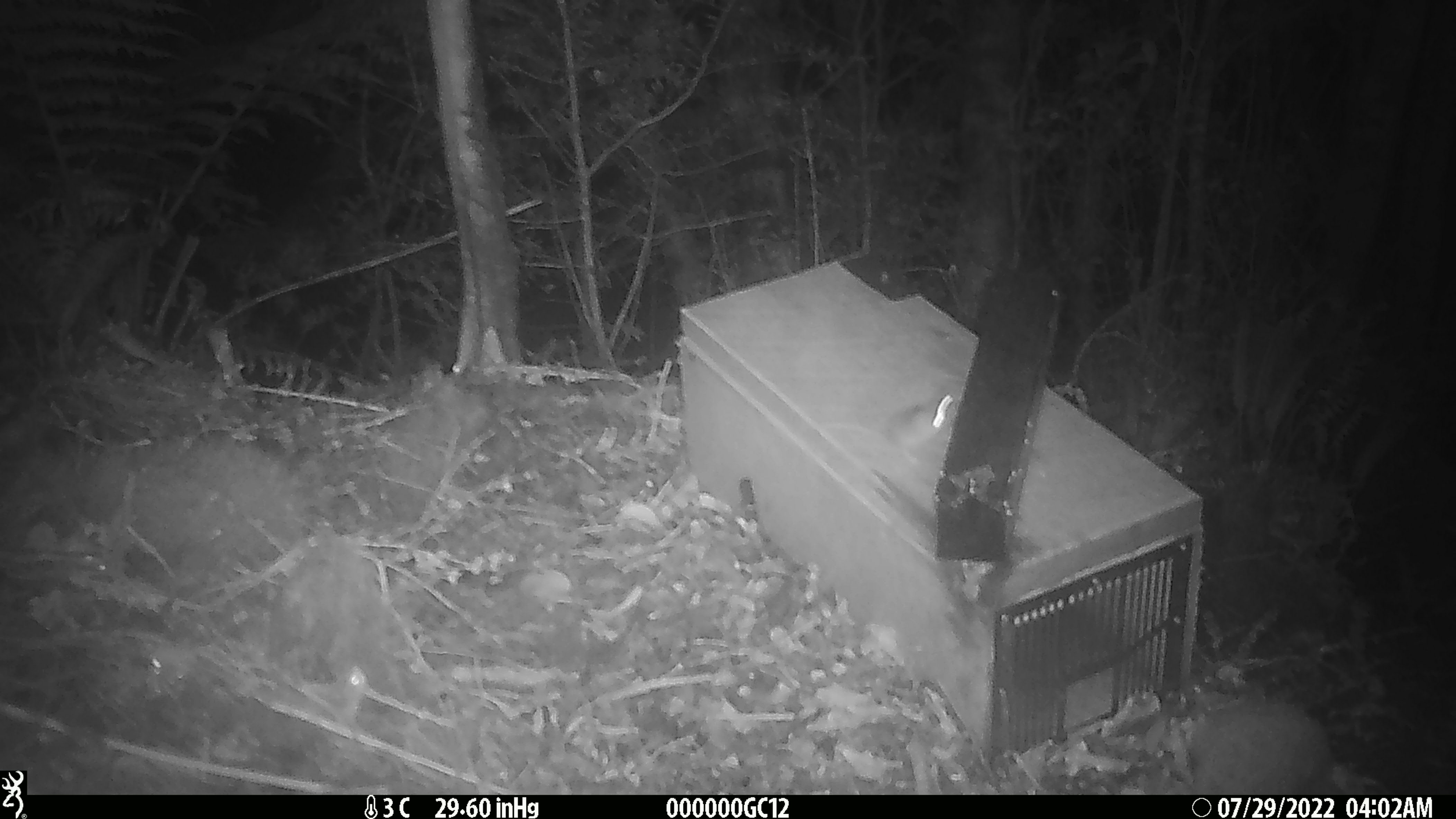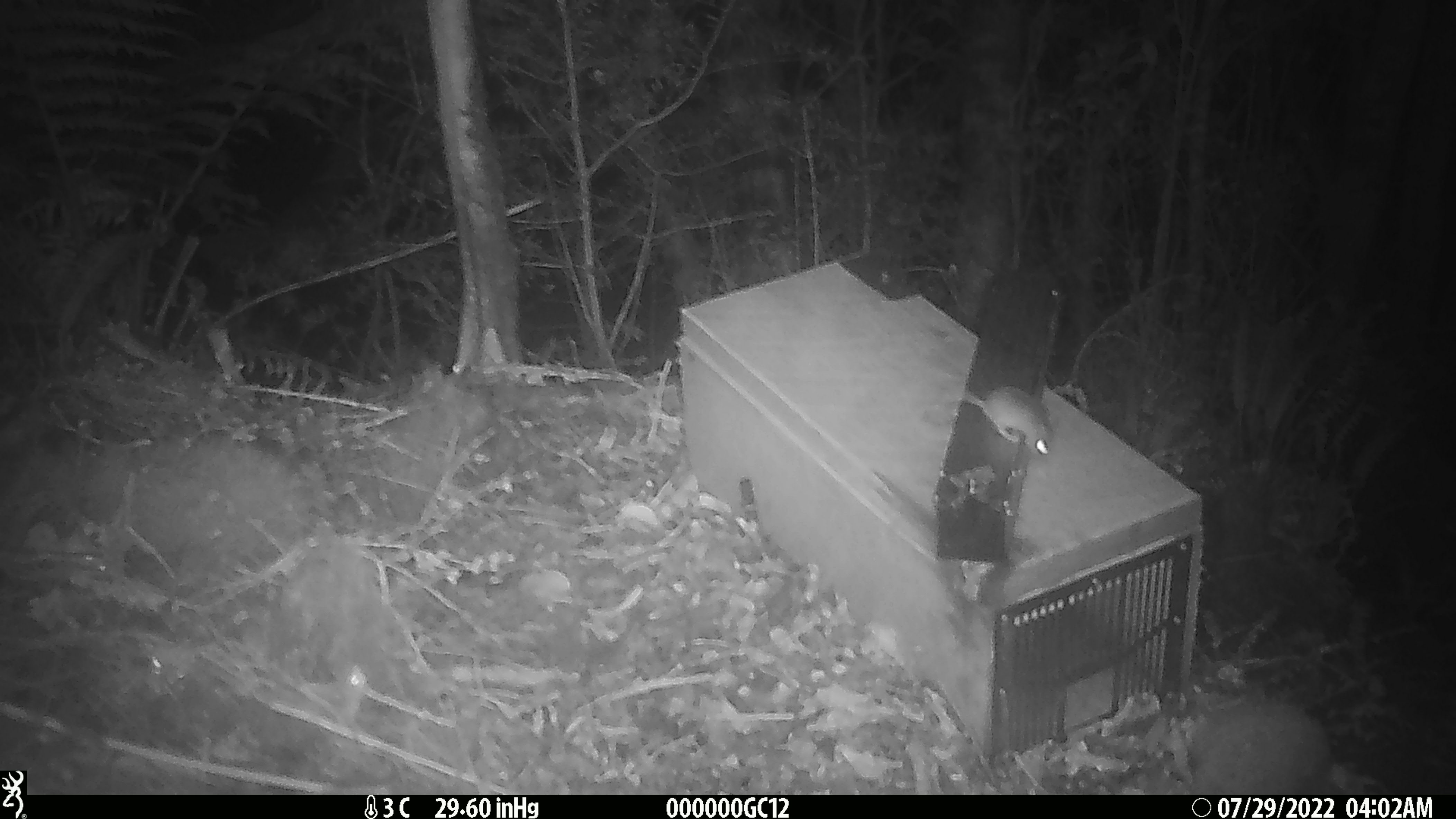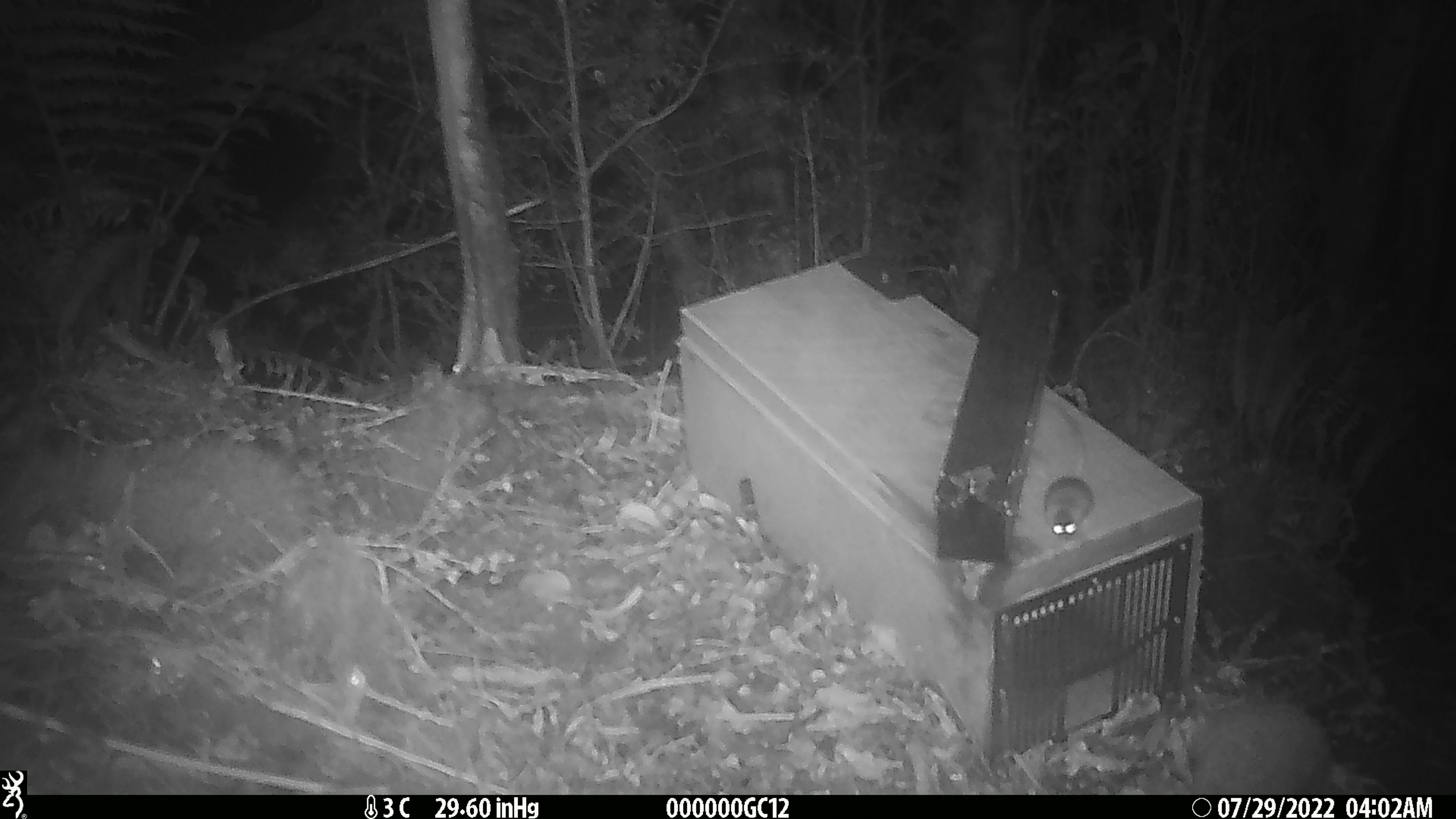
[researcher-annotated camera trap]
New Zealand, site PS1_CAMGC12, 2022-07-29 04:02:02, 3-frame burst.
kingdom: Animalia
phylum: Chordata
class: Mammalia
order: Rodentia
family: Muridae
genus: Mus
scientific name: Mus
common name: mouse